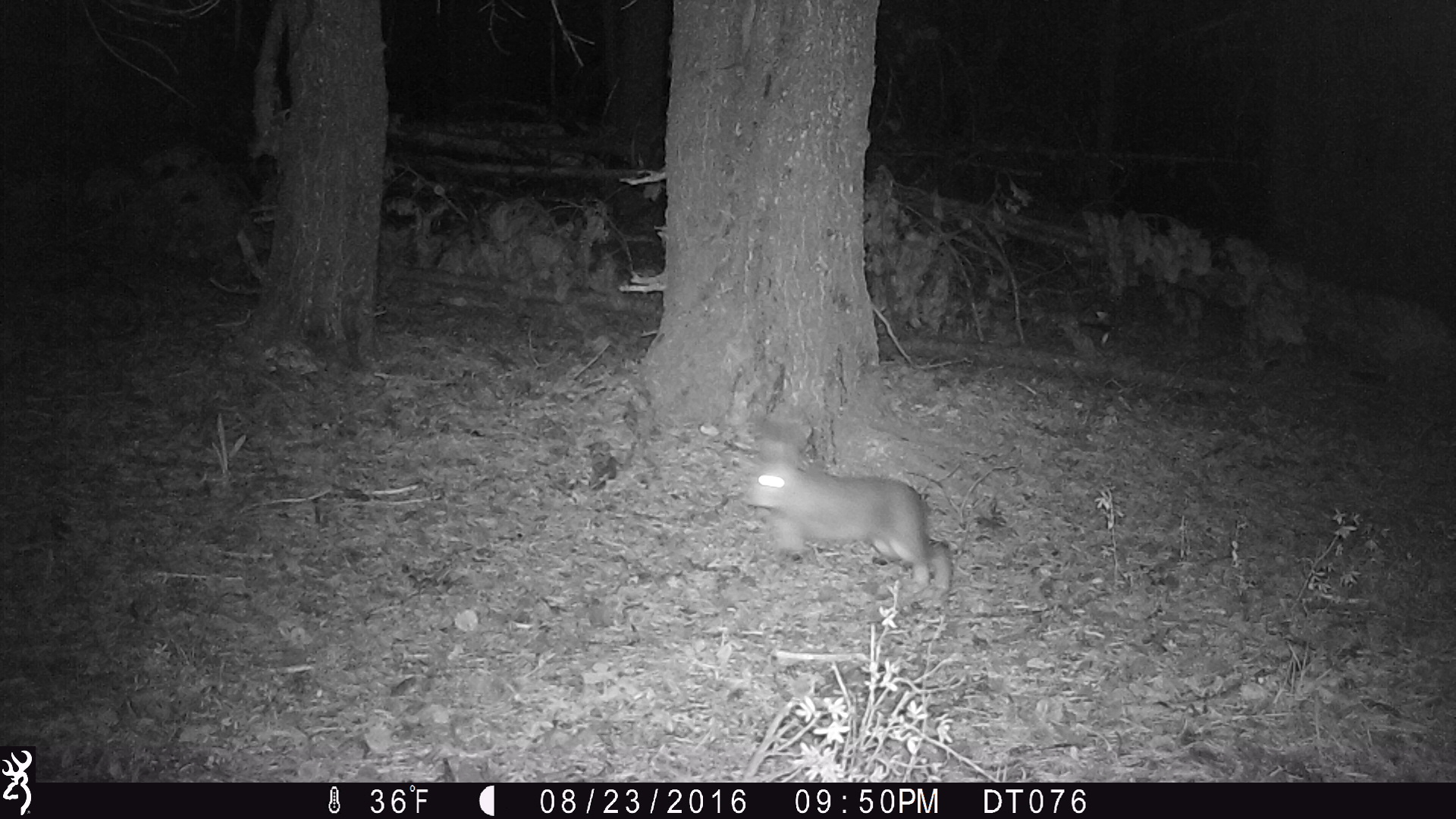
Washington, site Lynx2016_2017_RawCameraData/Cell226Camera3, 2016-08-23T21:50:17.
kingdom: Animalia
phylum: Chordata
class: Mammalia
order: Lagomorpha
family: Leporidae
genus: Lepus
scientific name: Lepus americanus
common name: snowshoe hare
Lepus americanus (snowshoe hare). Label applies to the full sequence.